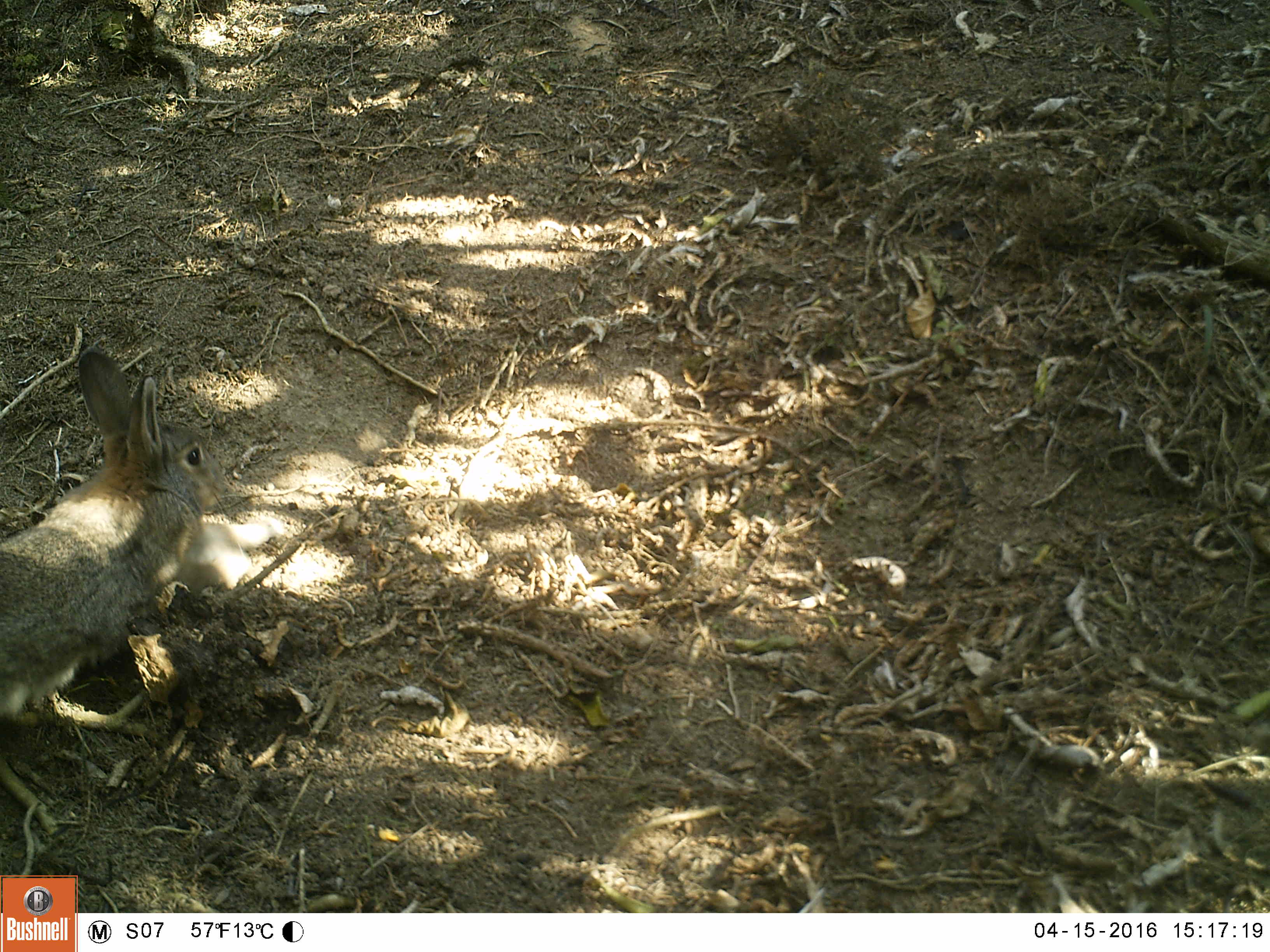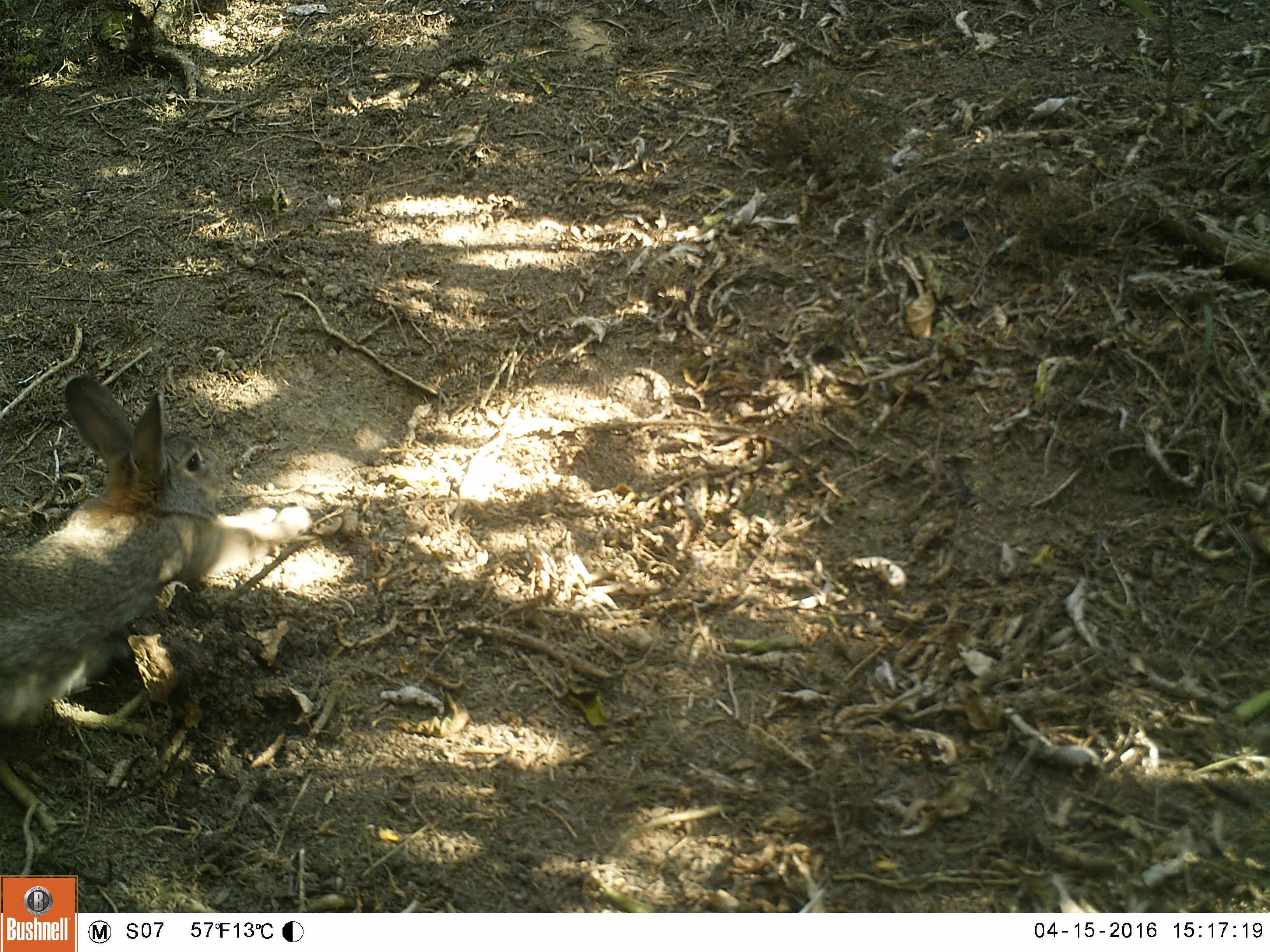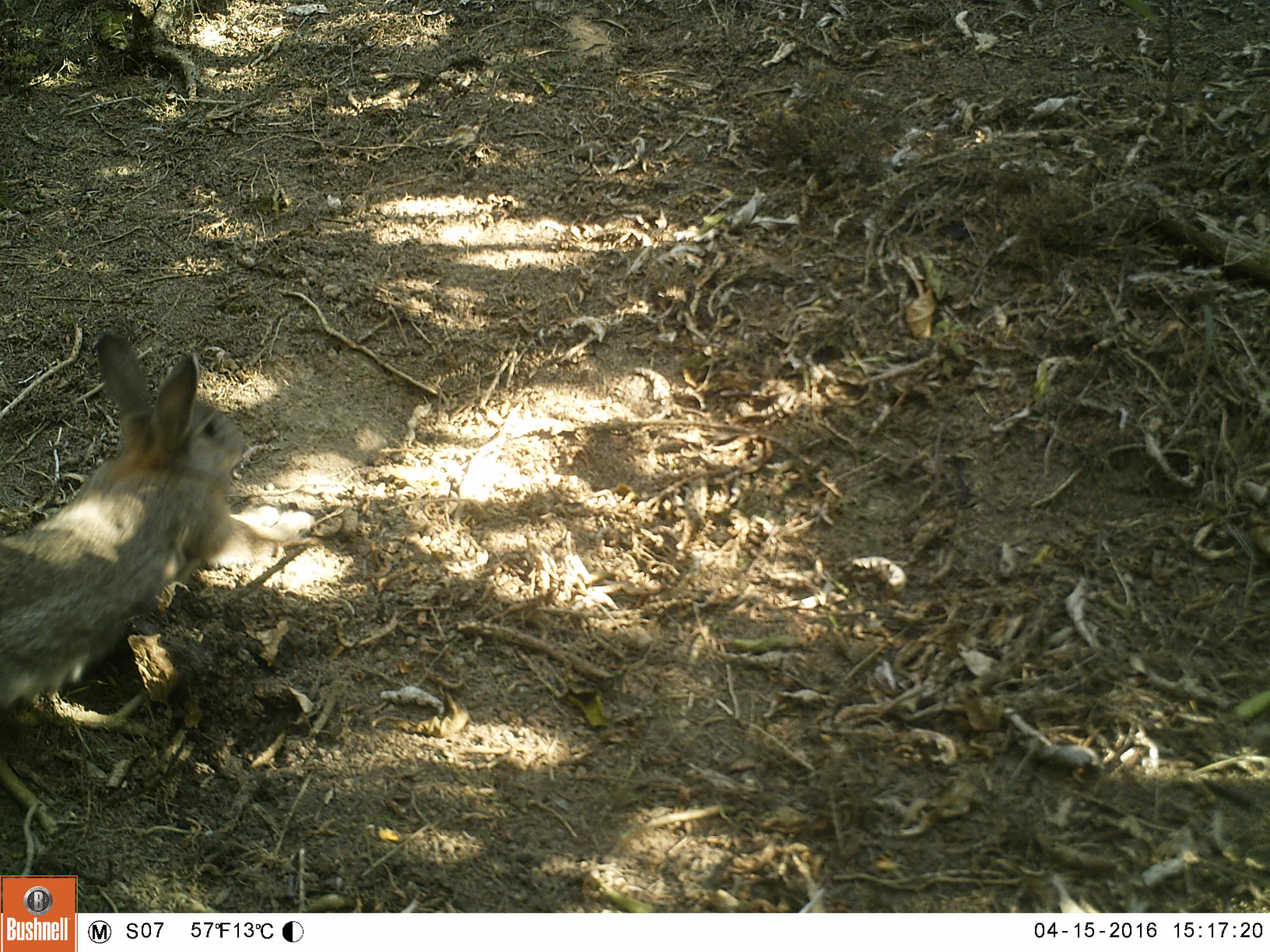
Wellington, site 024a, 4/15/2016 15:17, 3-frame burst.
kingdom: Animalia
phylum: Chordata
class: Mammalia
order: Lagomorpha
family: Leporidae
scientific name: Leporidae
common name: rabbit